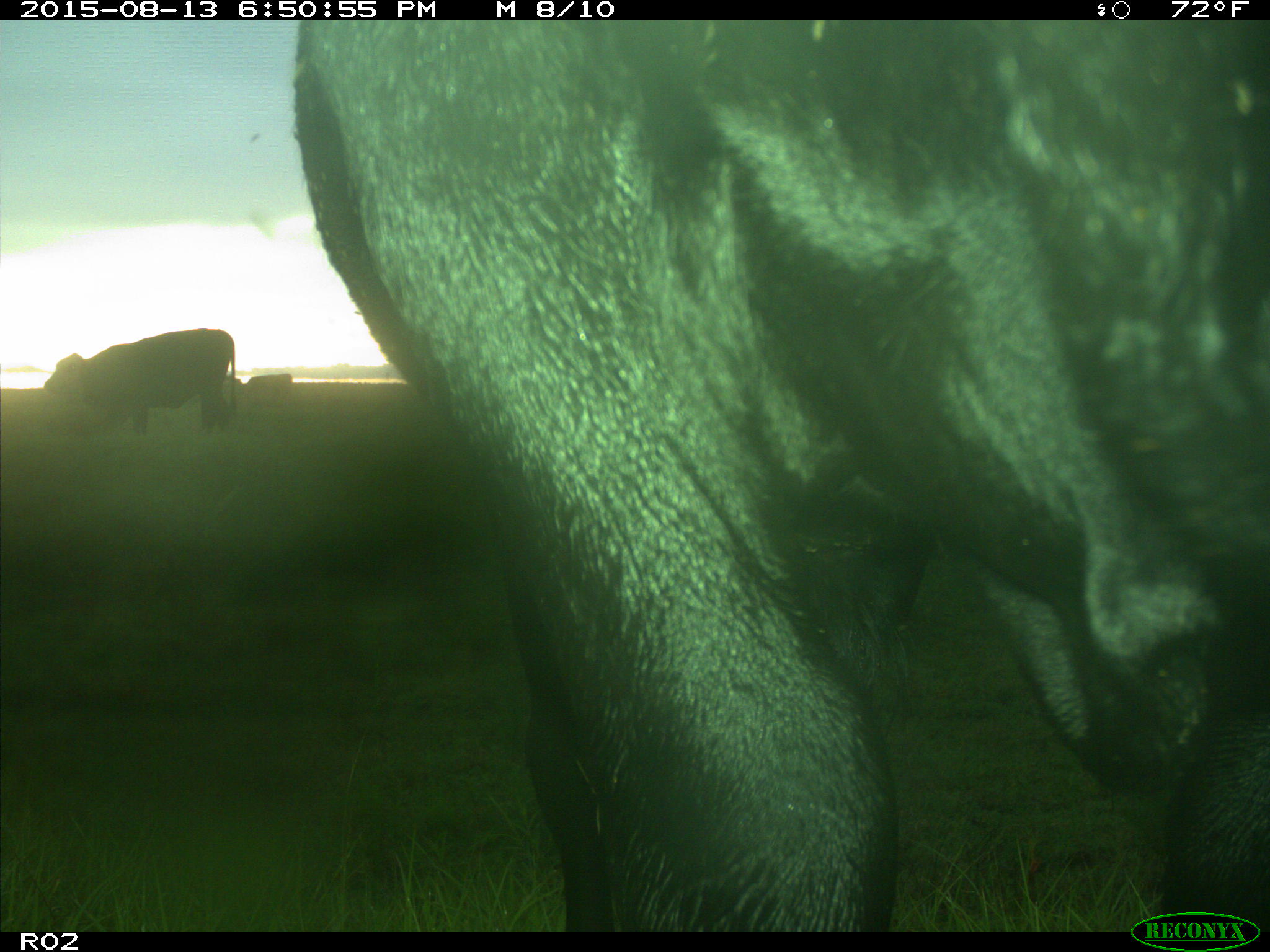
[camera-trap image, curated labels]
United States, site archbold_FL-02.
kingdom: Animalia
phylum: Chordata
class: Mammalia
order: Artiodactyla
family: Bovidae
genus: Bos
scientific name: Bos taurus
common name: domestic cow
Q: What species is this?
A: Bos taurus (domestic cow).